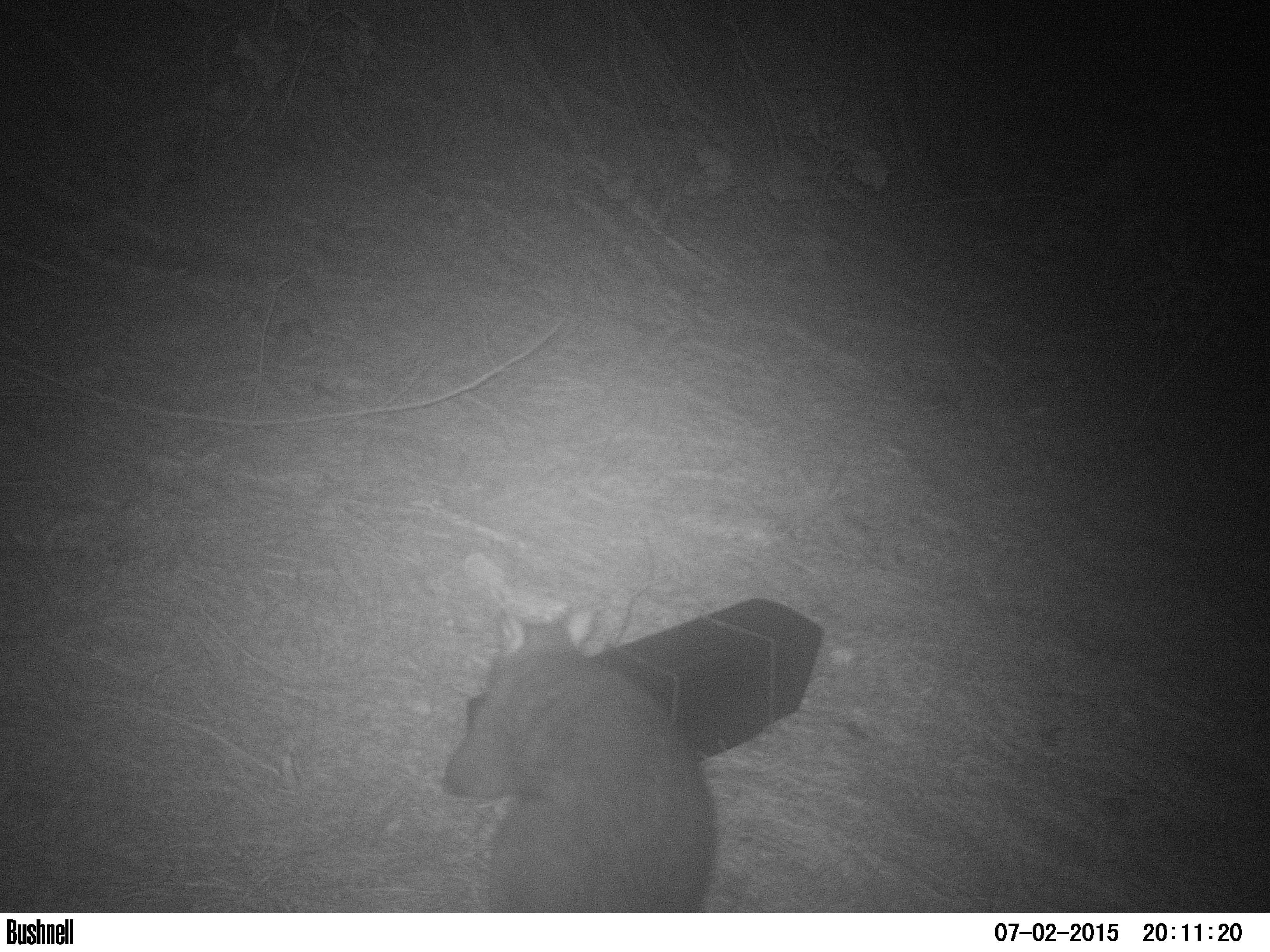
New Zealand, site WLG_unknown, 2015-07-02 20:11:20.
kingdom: Animalia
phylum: Chordata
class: Mammalia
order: Diprotodontia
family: Phalangeridae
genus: Trichosurus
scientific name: Trichosurus vulpecula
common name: common brushtail possum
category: possum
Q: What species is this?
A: Possum (common brushtail possum) (Trichosurus vulpecula).